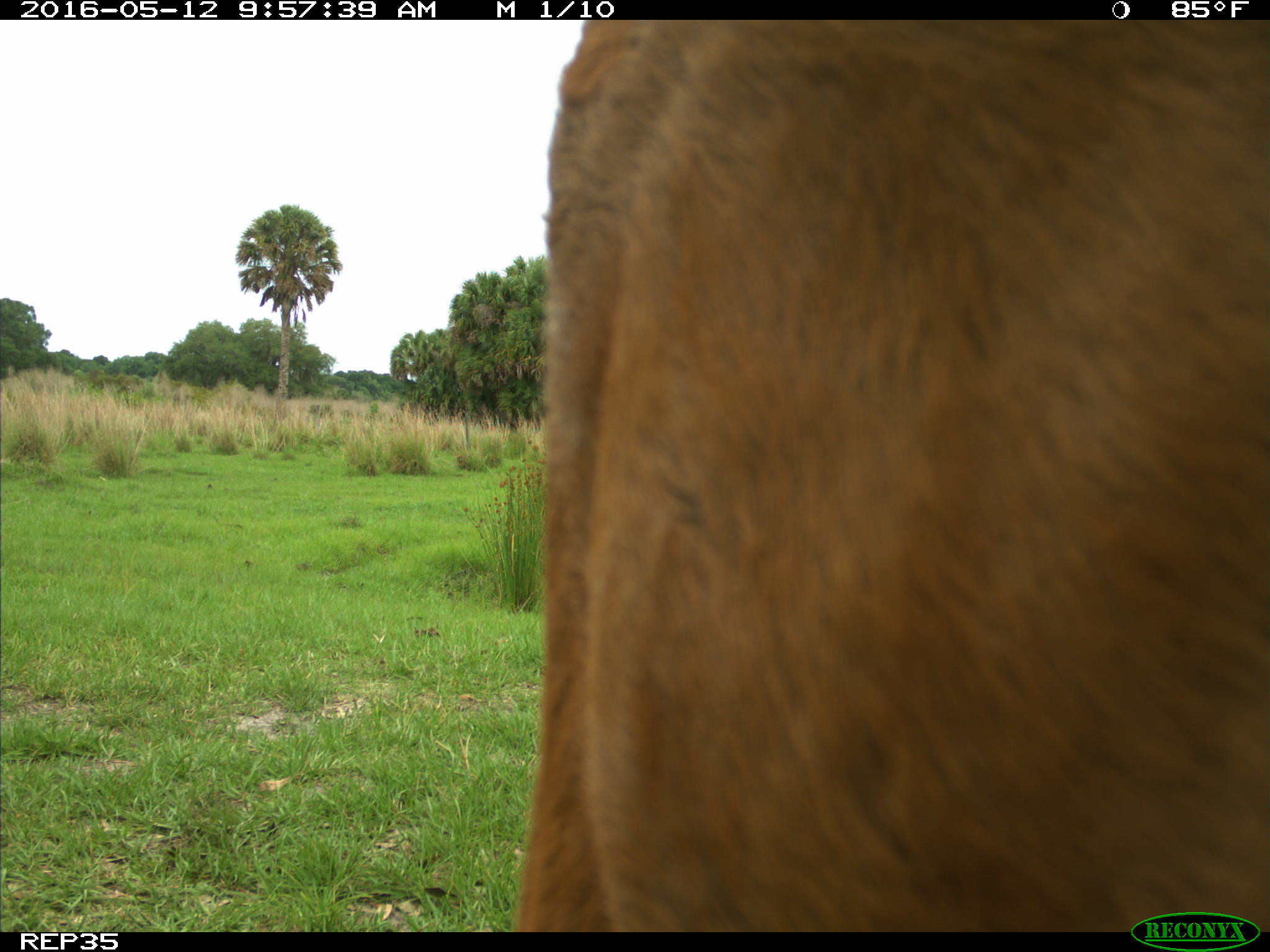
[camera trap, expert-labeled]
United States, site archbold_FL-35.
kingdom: Animalia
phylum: Chordata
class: Mammalia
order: Artiodactyla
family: Bovidae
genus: Bos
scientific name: Bos taurus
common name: domestic cow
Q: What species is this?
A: Bos taurus (domestic cow).